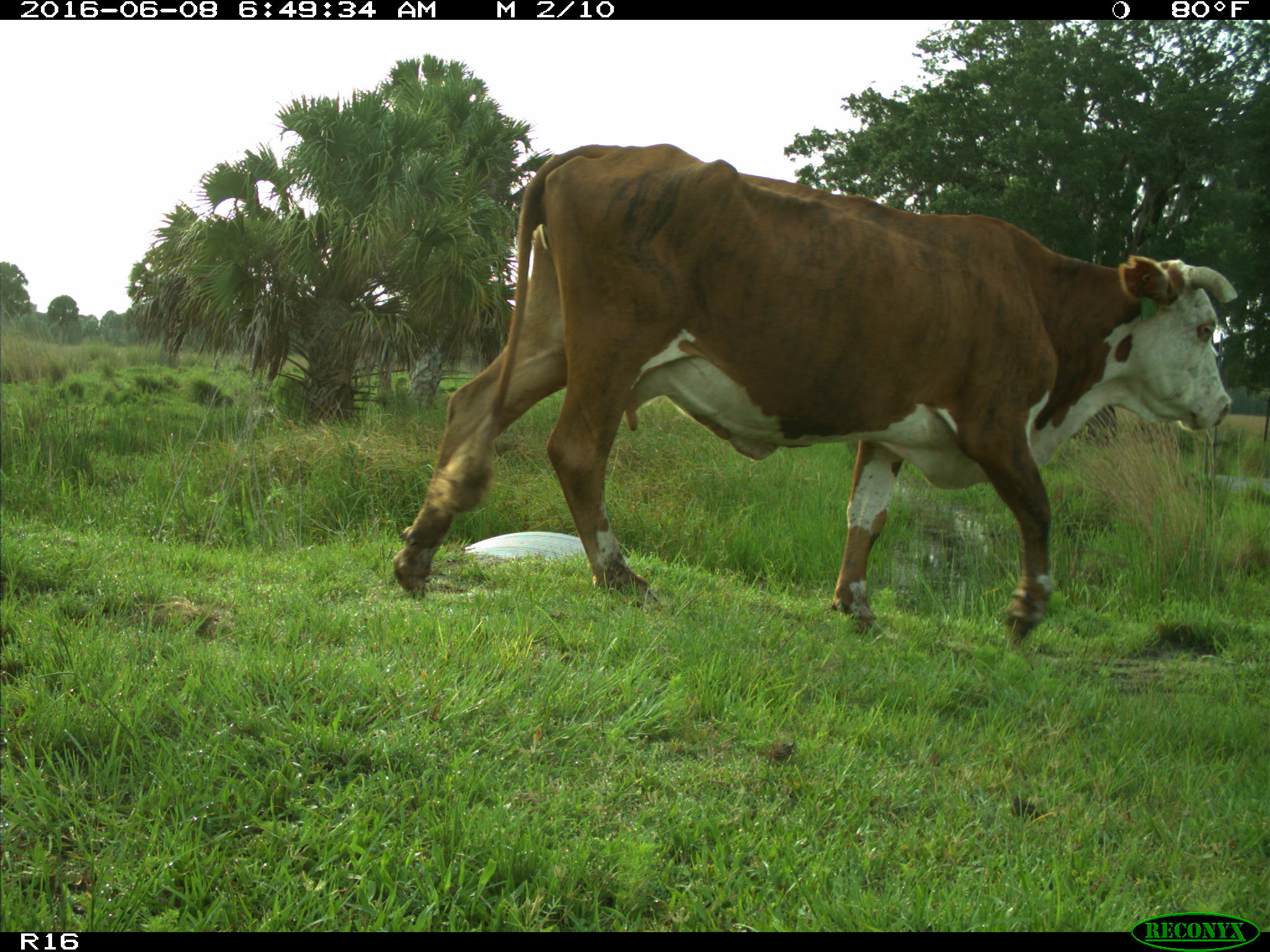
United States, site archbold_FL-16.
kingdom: Animalia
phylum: Chordata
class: Mammalia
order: Artiodactyla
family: Bovidae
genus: Bos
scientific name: Bos taurus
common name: domestic cow